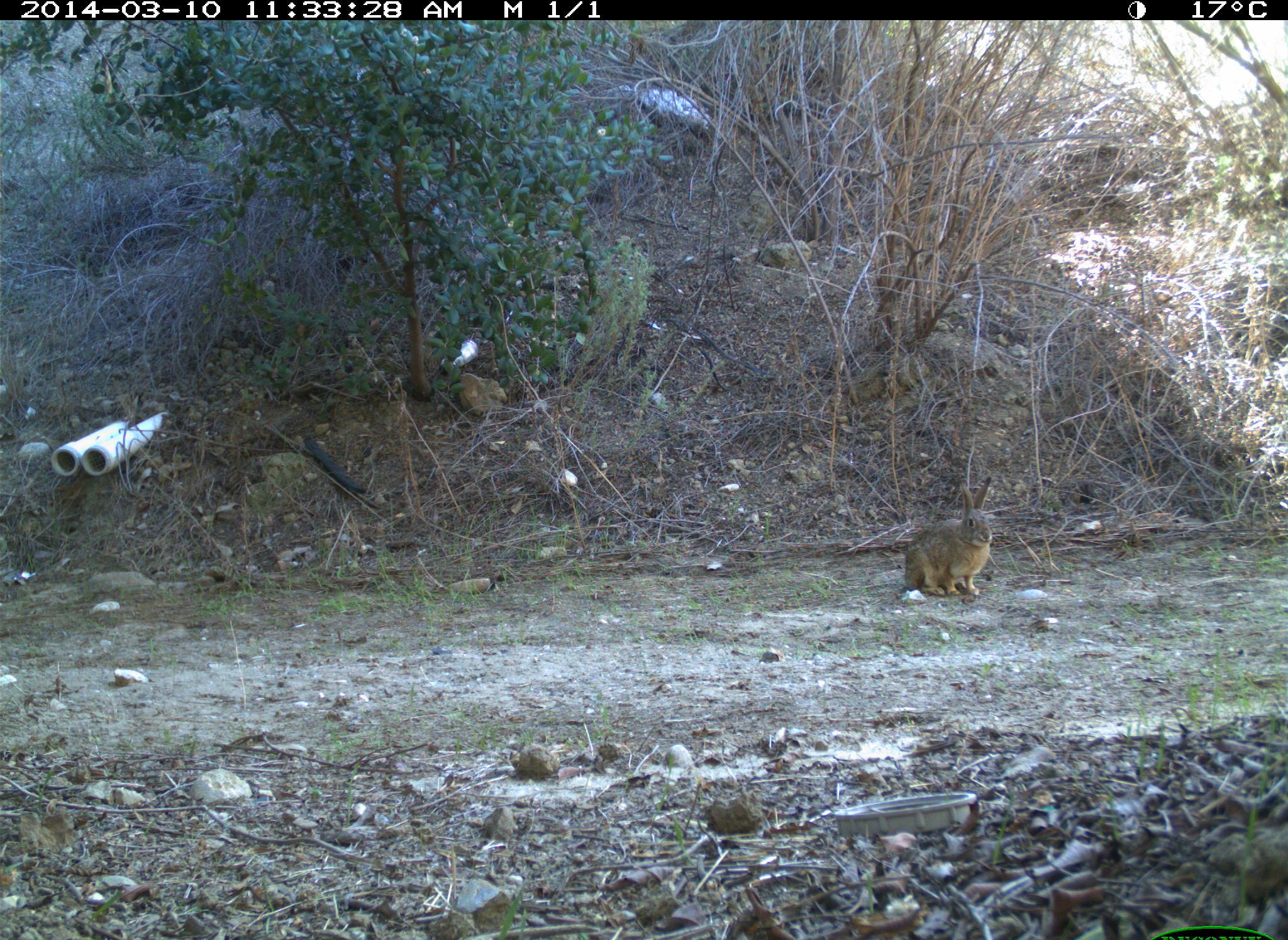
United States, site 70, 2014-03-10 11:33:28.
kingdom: Animalia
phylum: Chordata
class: Mammalia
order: Lagomorpha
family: Leporidae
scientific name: Leporidae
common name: rabbits and hares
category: rabbit